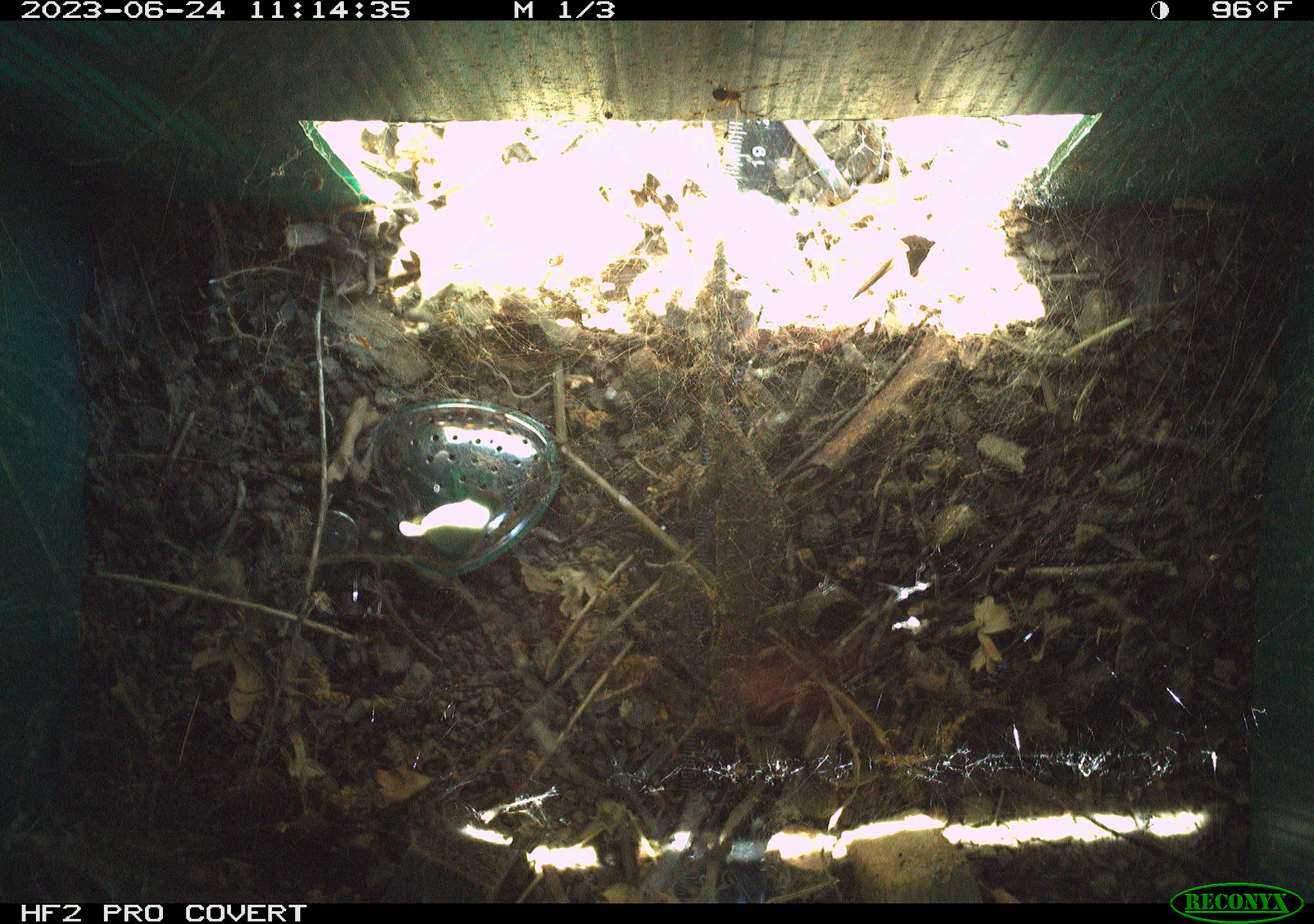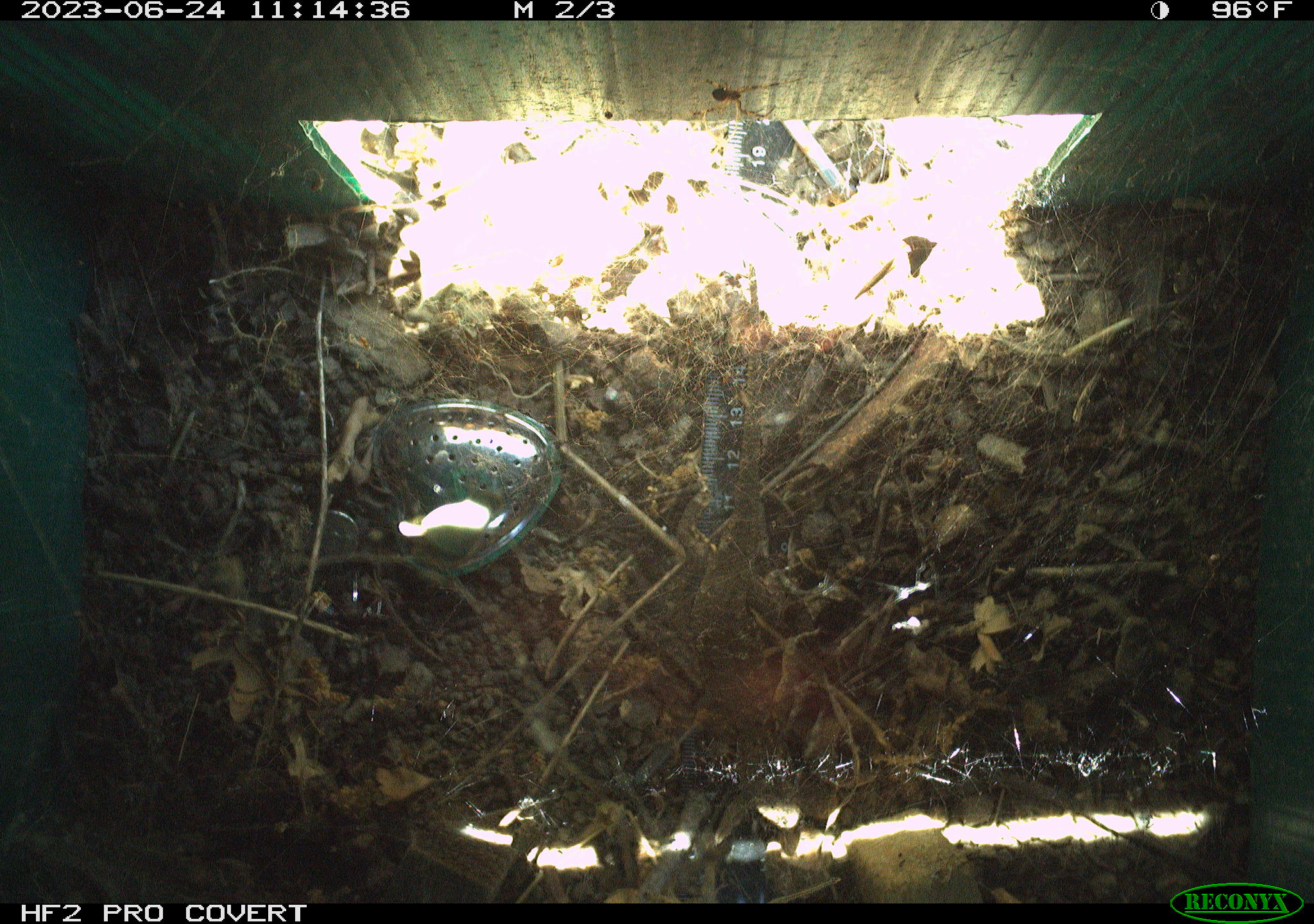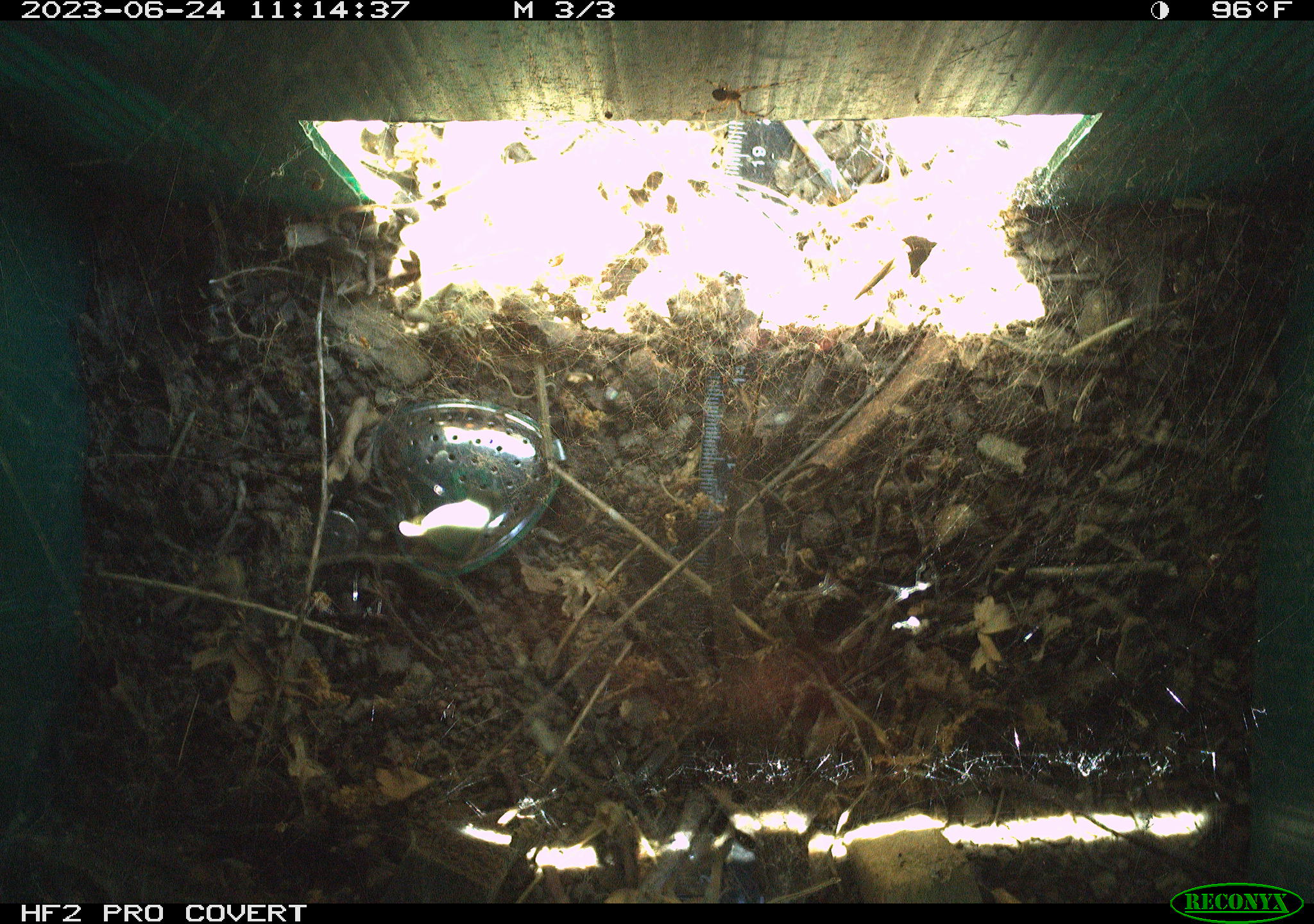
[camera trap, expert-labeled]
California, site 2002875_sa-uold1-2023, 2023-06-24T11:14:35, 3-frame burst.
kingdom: Animalia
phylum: Chordata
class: Reptilia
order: Squamata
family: Phrynosomatidae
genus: Sceloporus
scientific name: Sceloporus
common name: spiny lizards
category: sceloporus species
Sceloporus species (spiny lizards) (Sceloporus).